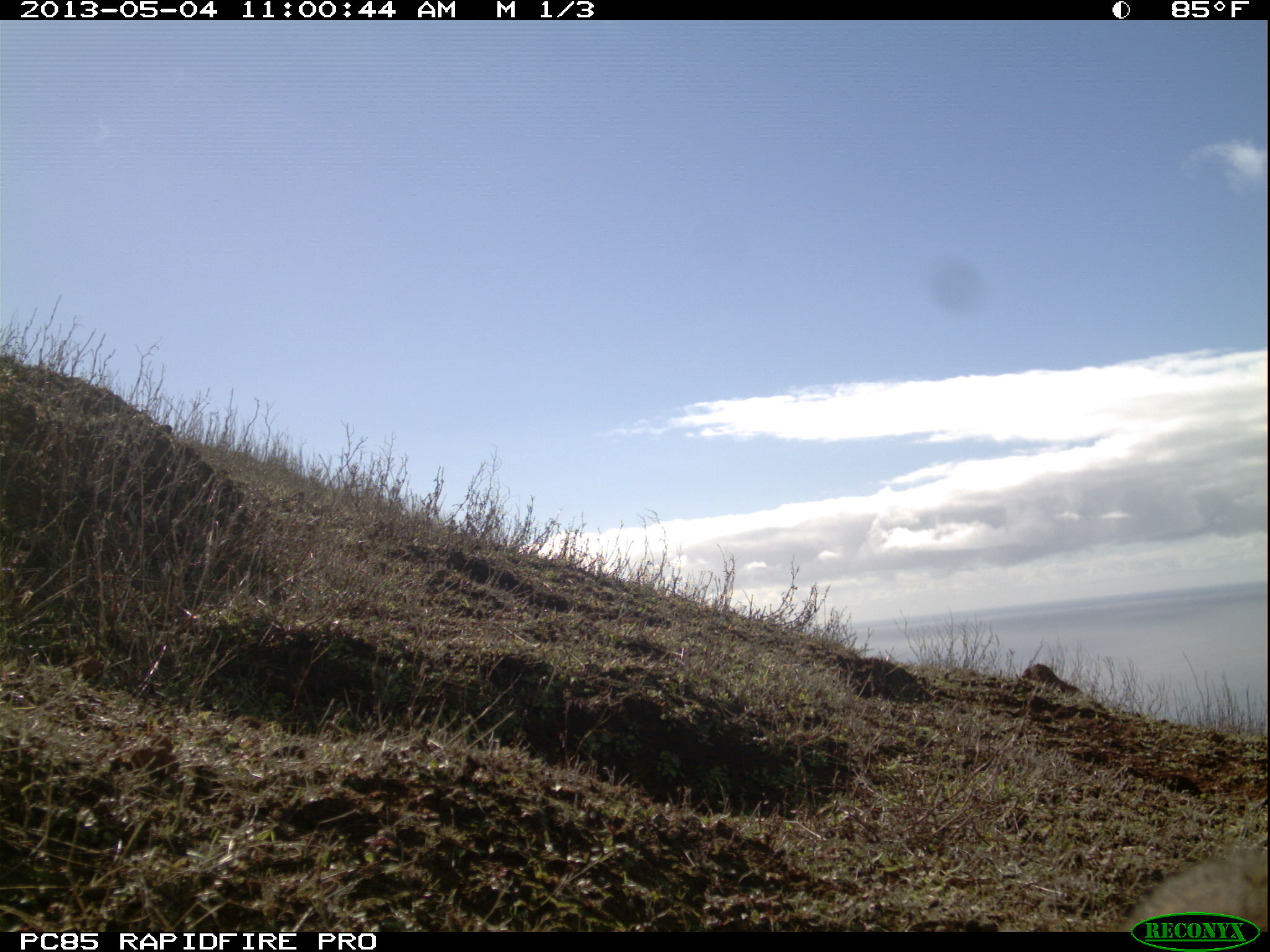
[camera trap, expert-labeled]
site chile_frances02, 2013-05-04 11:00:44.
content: unidentified animal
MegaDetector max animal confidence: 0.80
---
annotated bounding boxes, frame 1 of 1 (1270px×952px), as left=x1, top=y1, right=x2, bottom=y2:
unknown: left=1121, top=831, right=1269, bottom=911